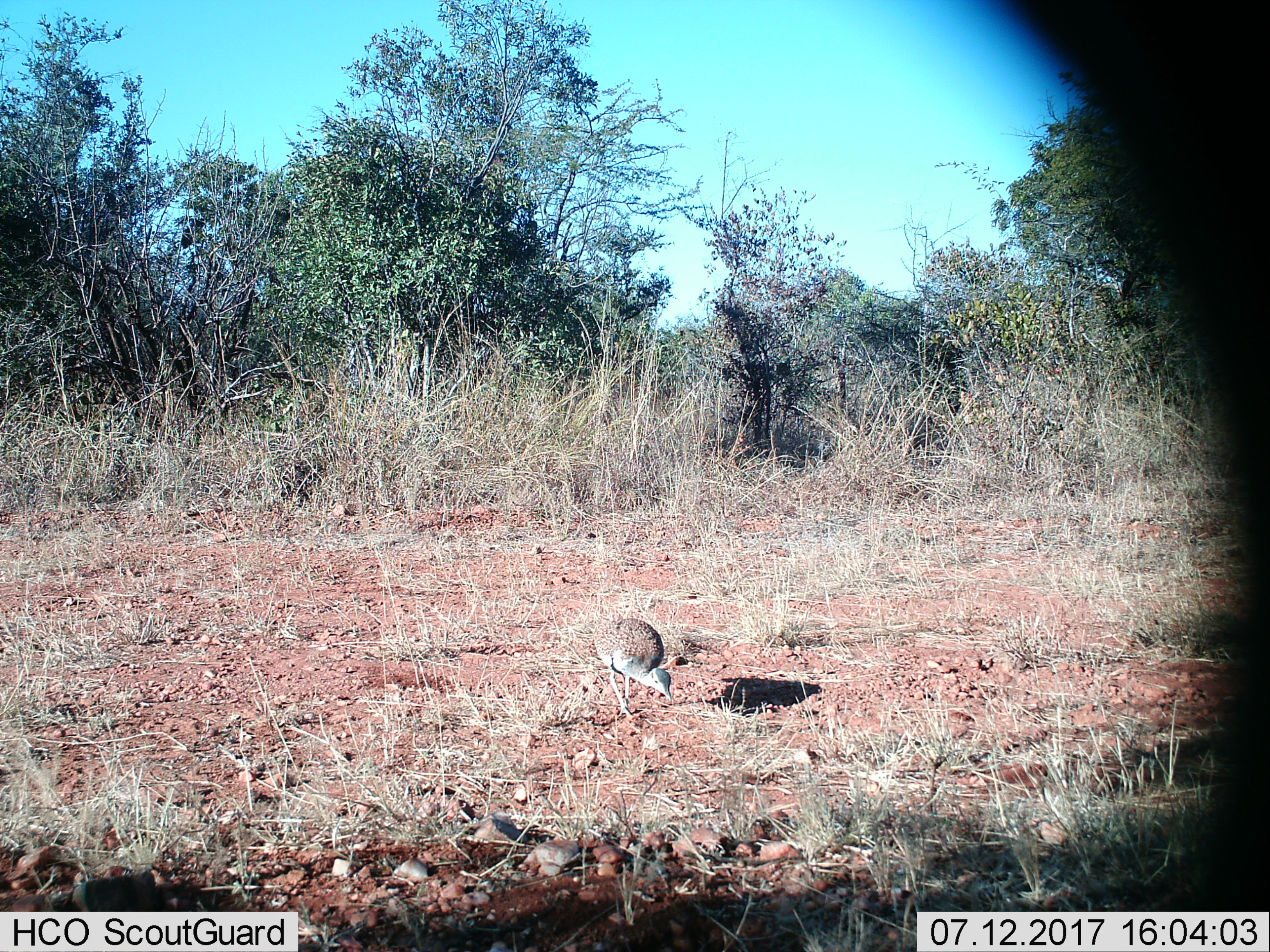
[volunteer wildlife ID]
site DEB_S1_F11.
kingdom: Animalia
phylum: Chordata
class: Aves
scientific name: Aves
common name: bird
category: birdother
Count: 1.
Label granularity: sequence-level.